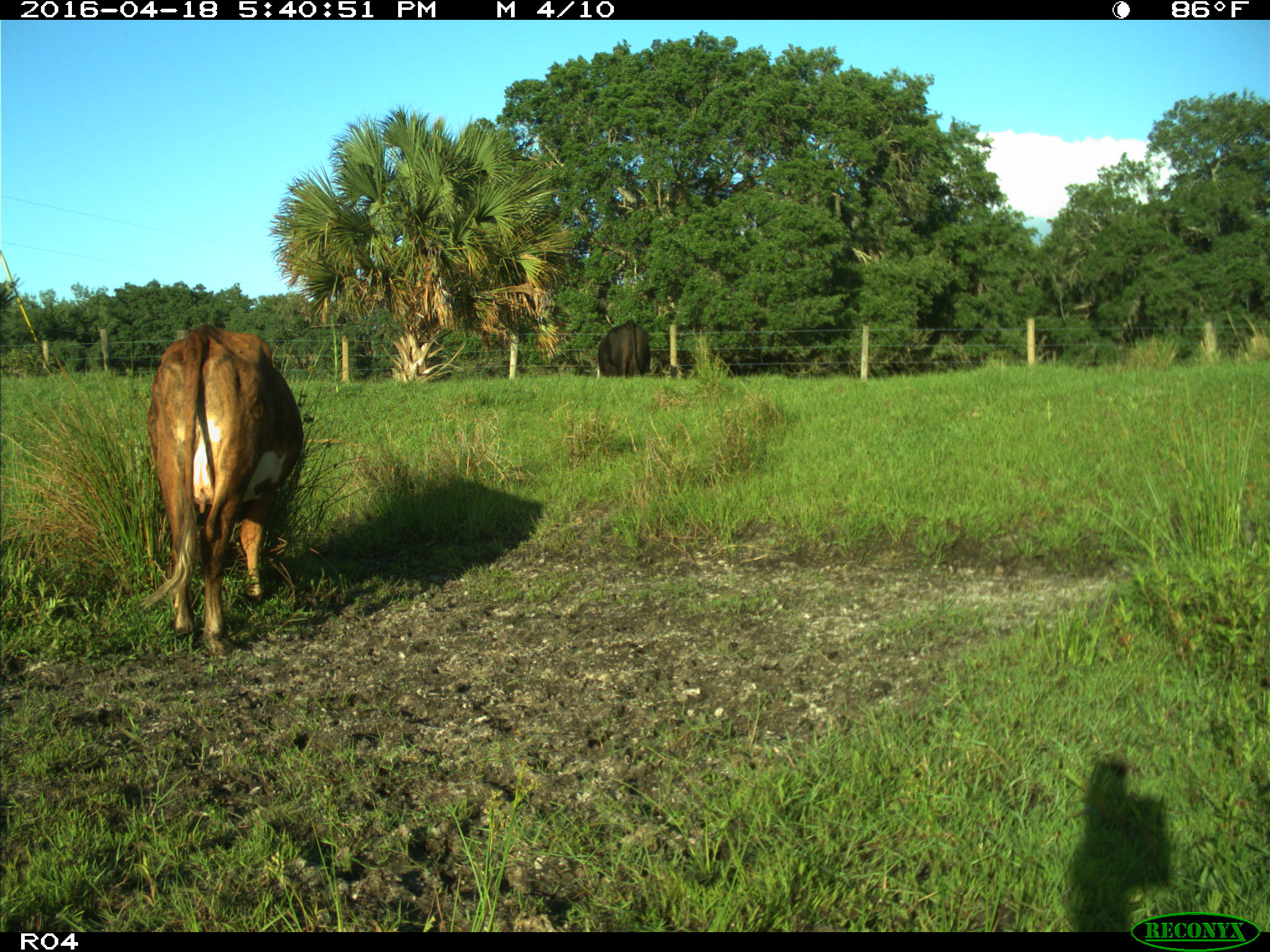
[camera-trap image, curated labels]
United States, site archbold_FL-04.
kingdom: Animalia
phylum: Chordata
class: Mammalia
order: Artiodactyla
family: Bovidae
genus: Bos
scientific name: Bos taurus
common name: domestic cow